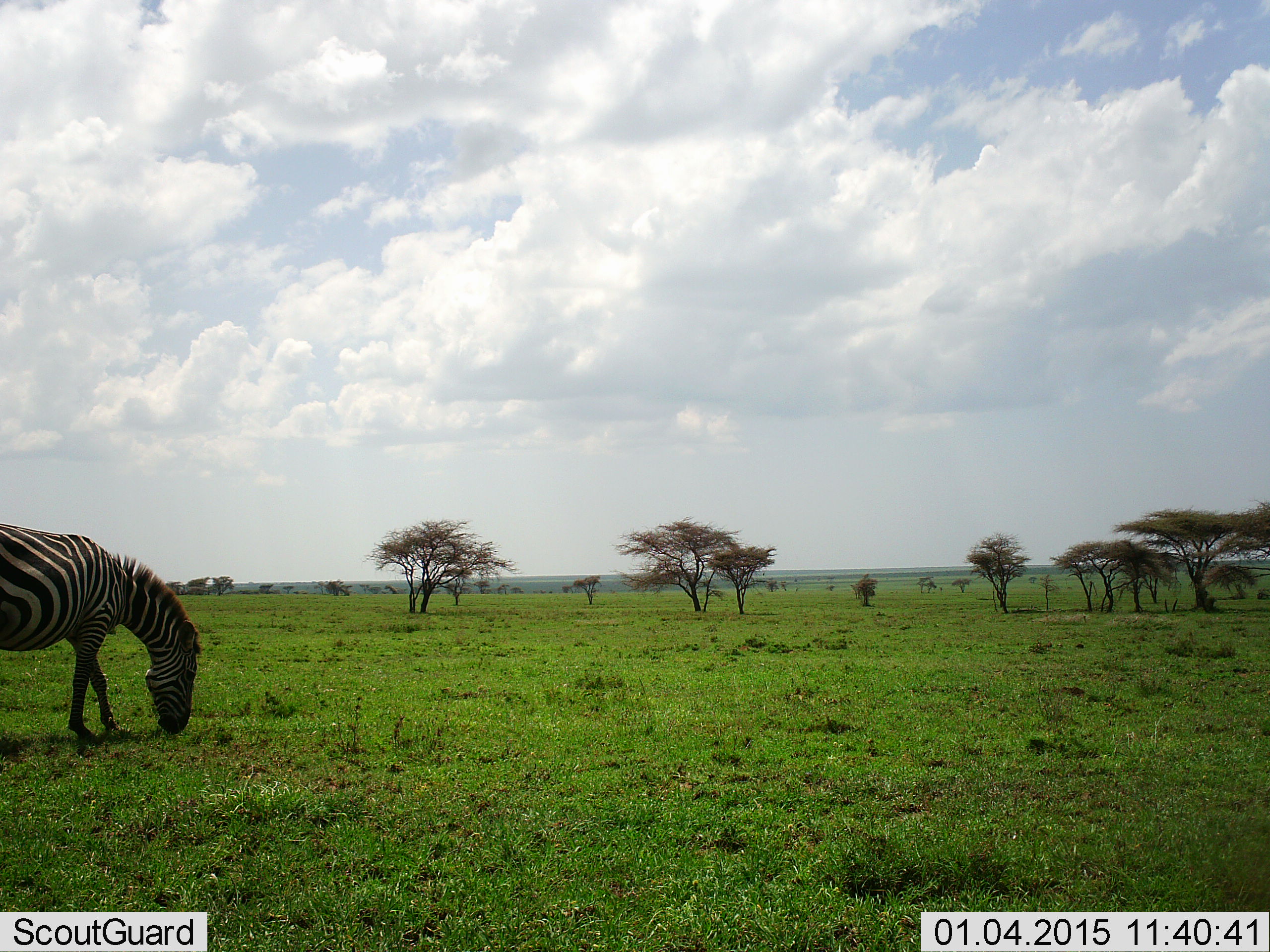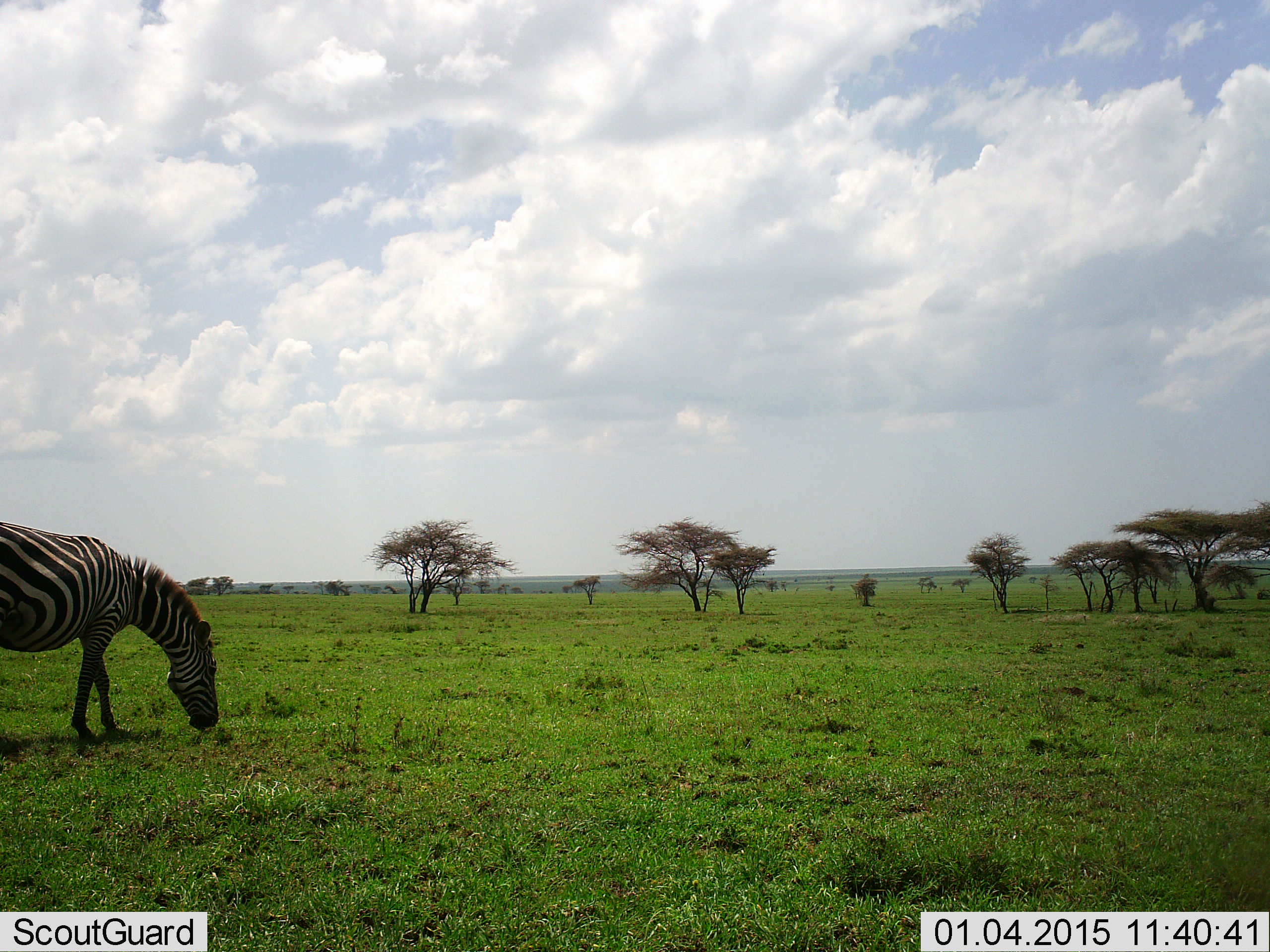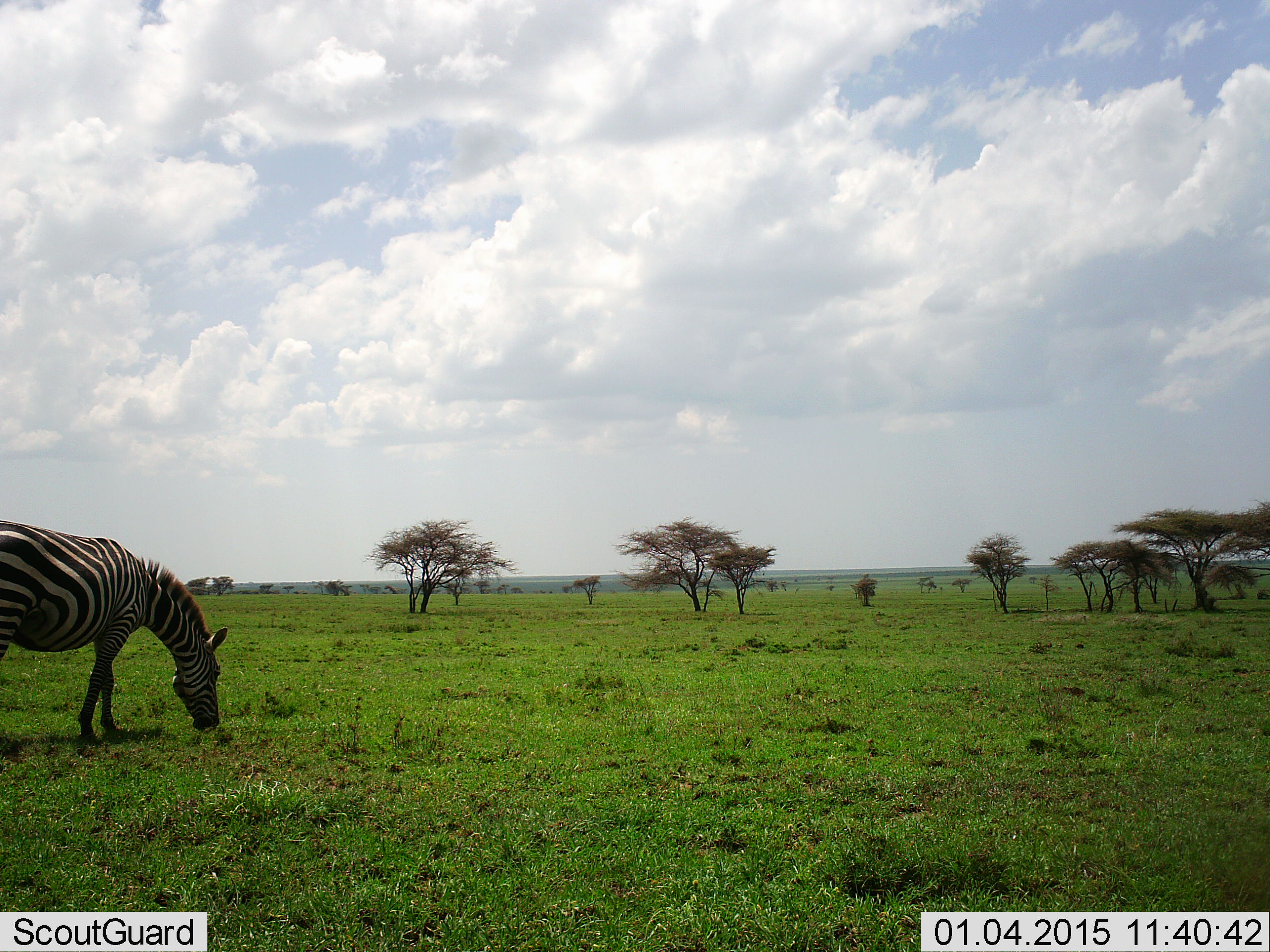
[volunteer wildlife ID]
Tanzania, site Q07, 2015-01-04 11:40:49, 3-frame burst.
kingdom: Animalia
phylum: Chordata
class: Mammalia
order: Perissodactyla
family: Equidae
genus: Equus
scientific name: Equus quagga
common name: plains zebra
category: zebra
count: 1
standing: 30%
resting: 0%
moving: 10%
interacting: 0%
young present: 0%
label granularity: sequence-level